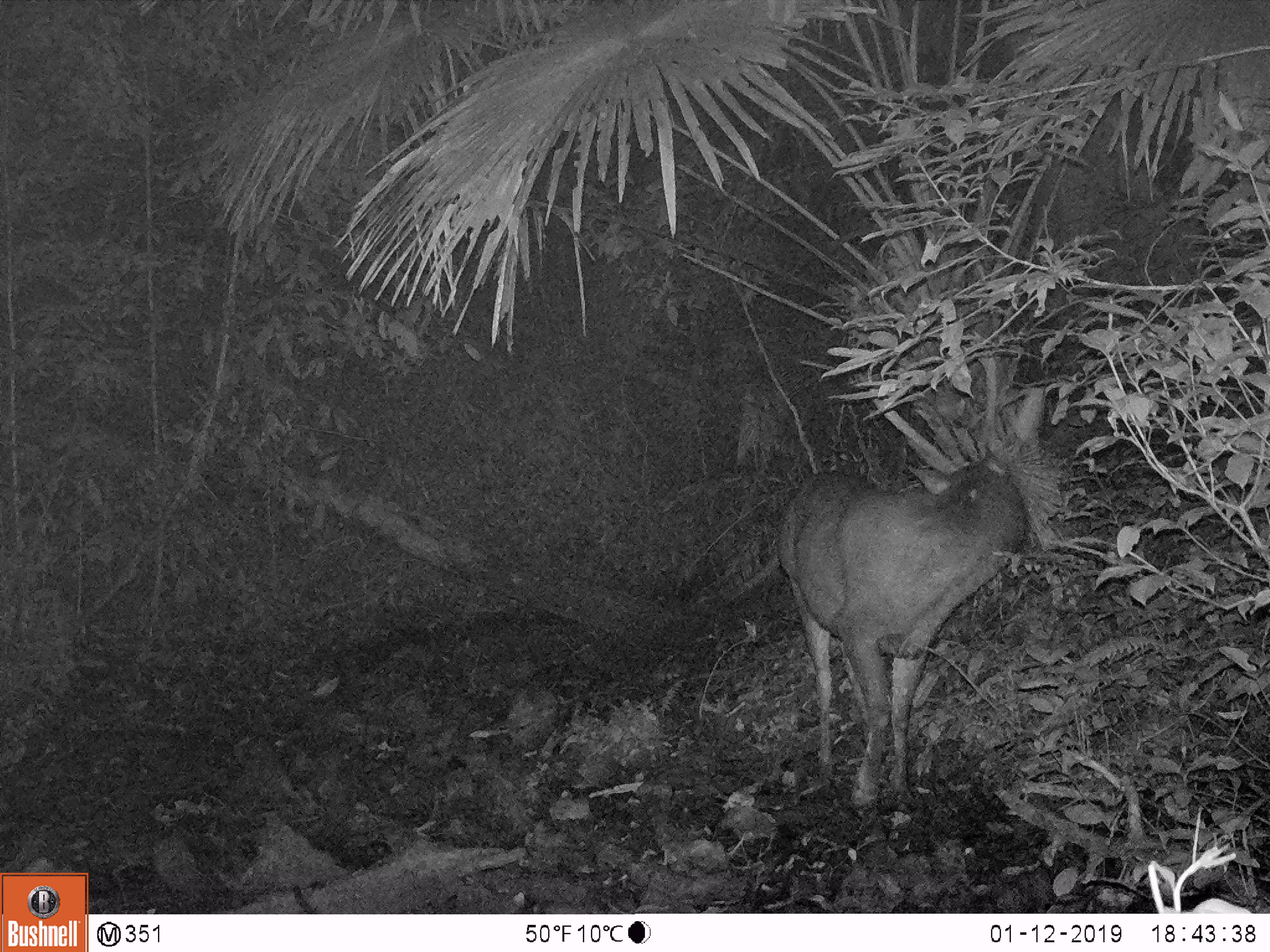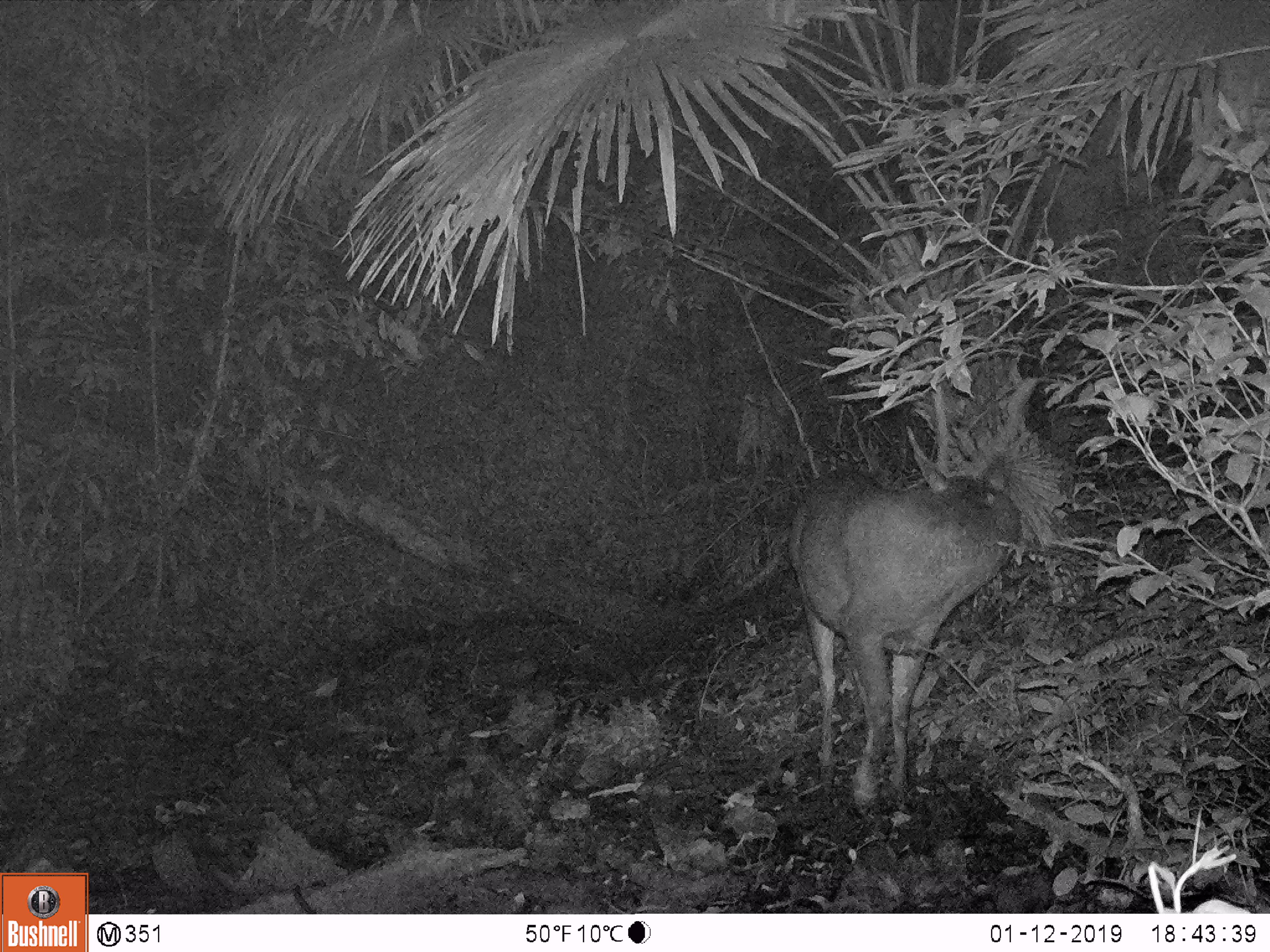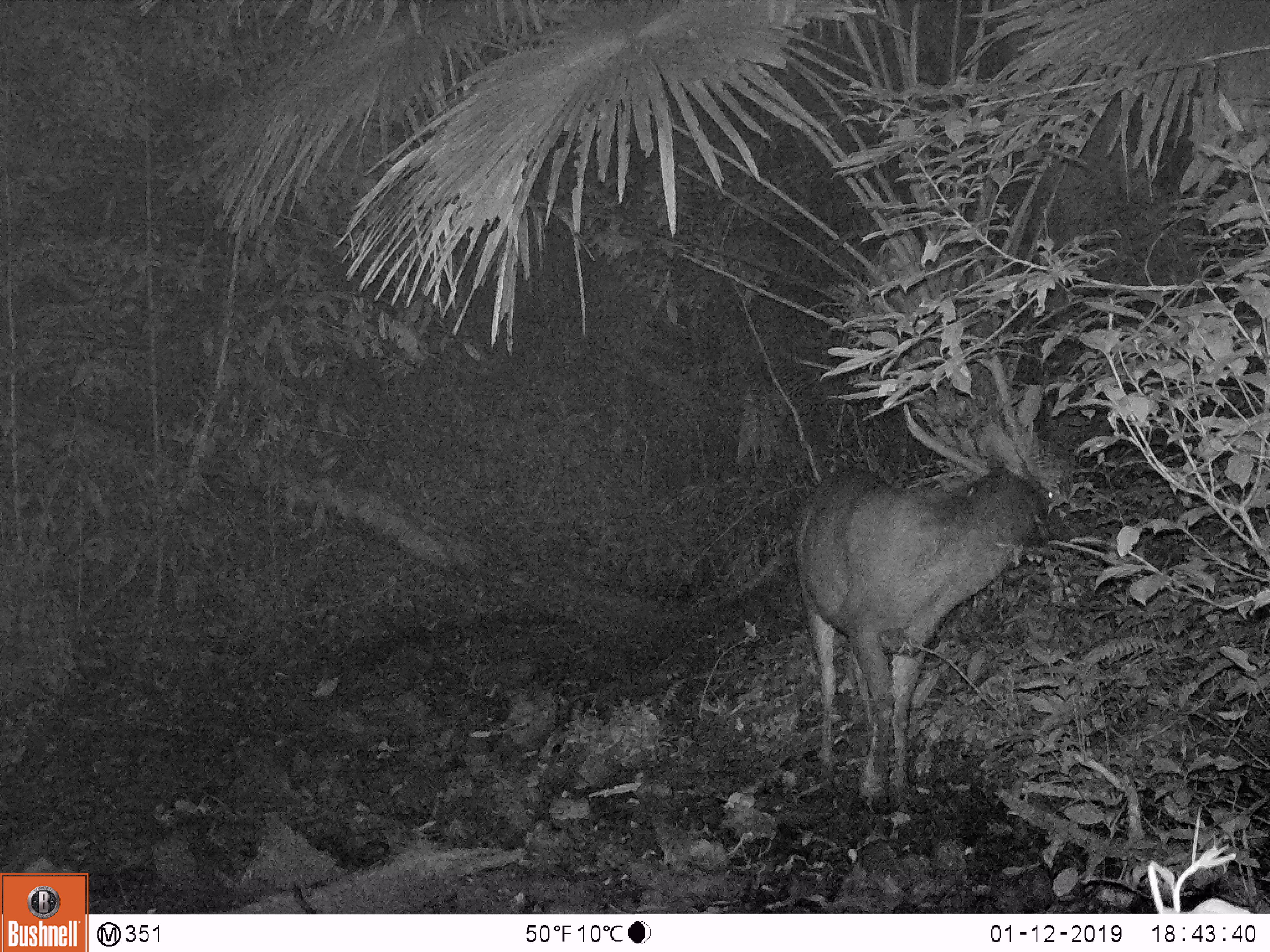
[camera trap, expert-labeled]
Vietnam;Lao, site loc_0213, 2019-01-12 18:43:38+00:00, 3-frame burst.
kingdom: Animalia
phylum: Chordata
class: Mammalia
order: Artiodactyla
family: Cervidae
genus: Rusa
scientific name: Rusa unicolor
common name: sambar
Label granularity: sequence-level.